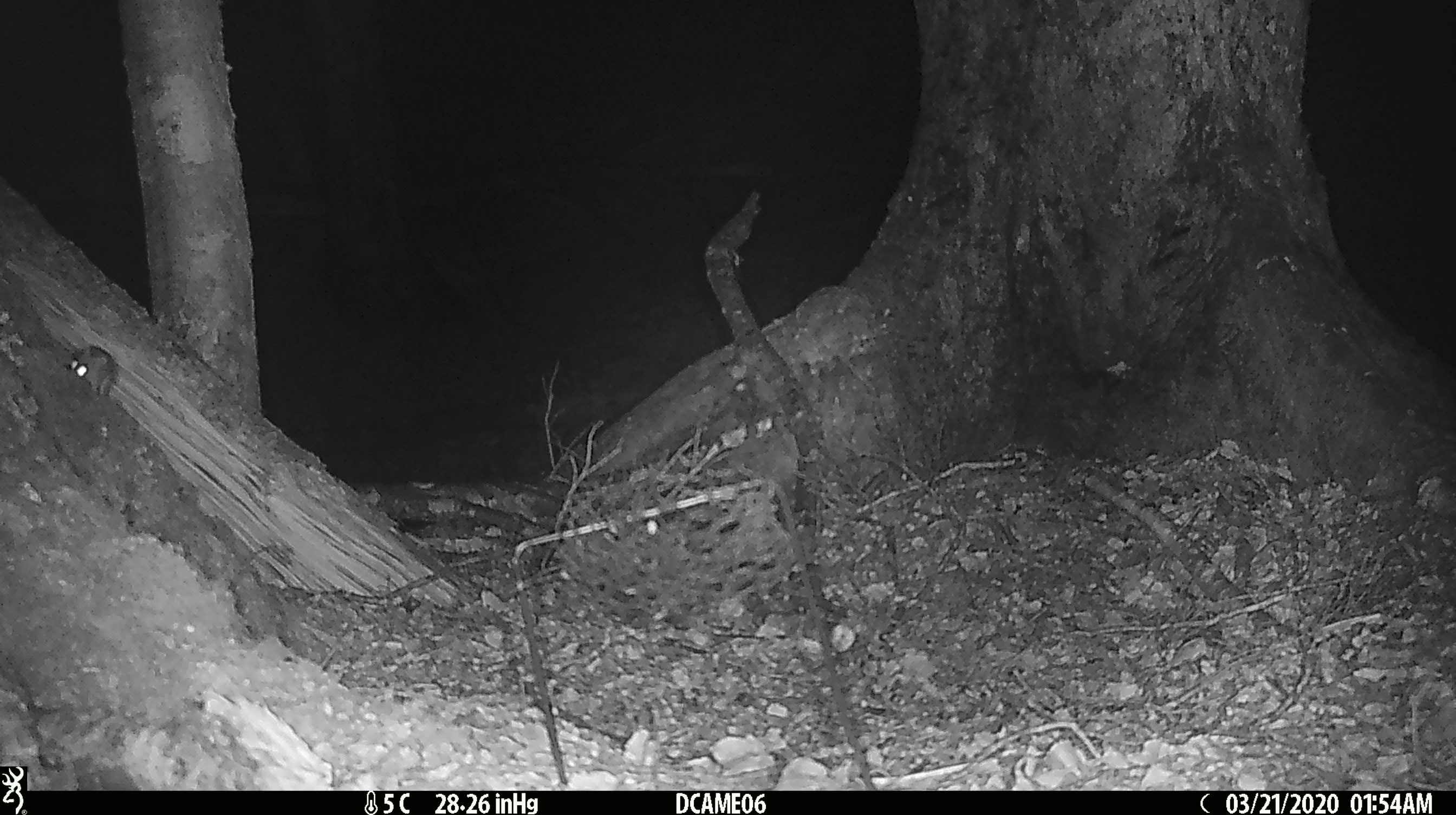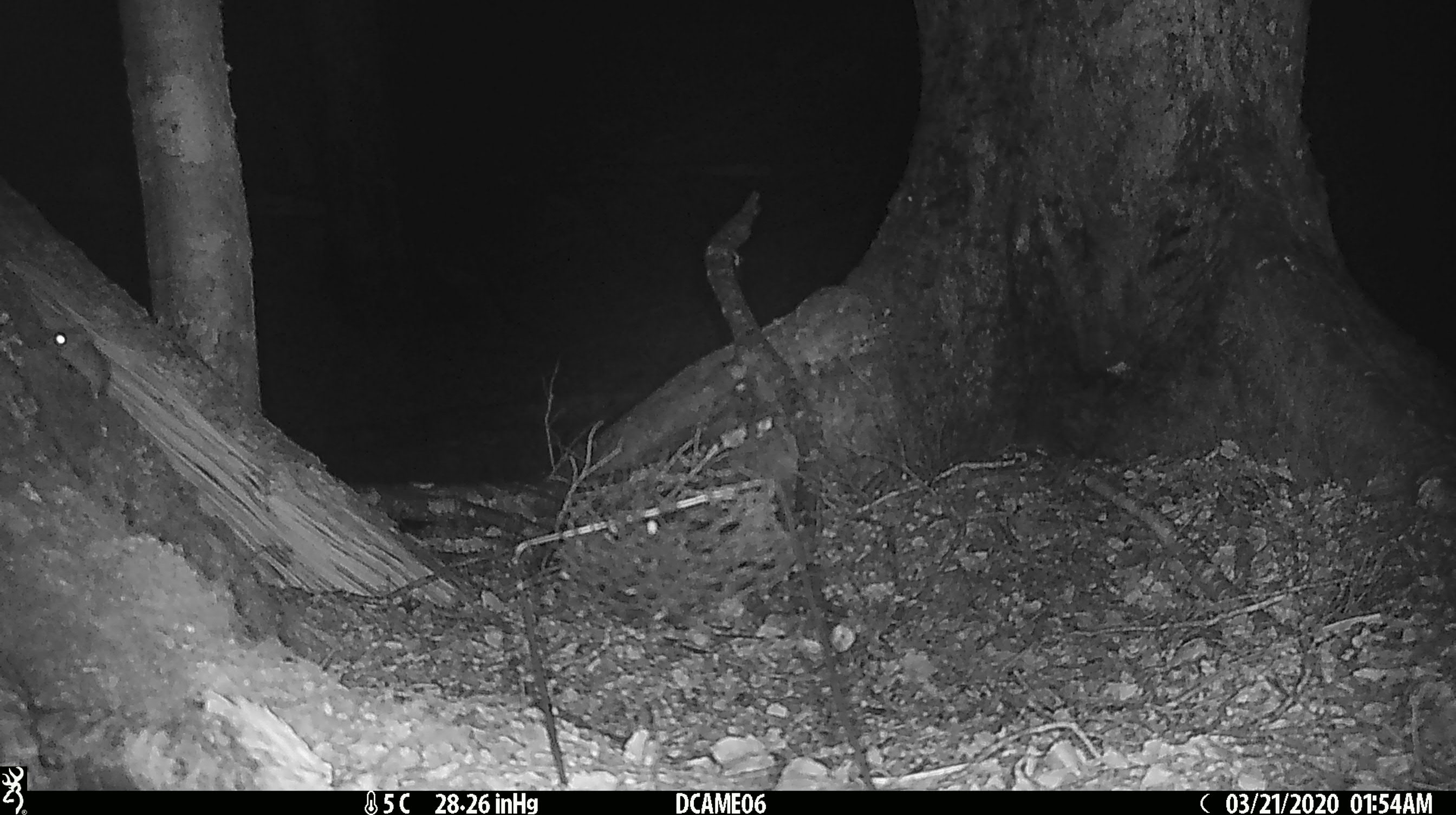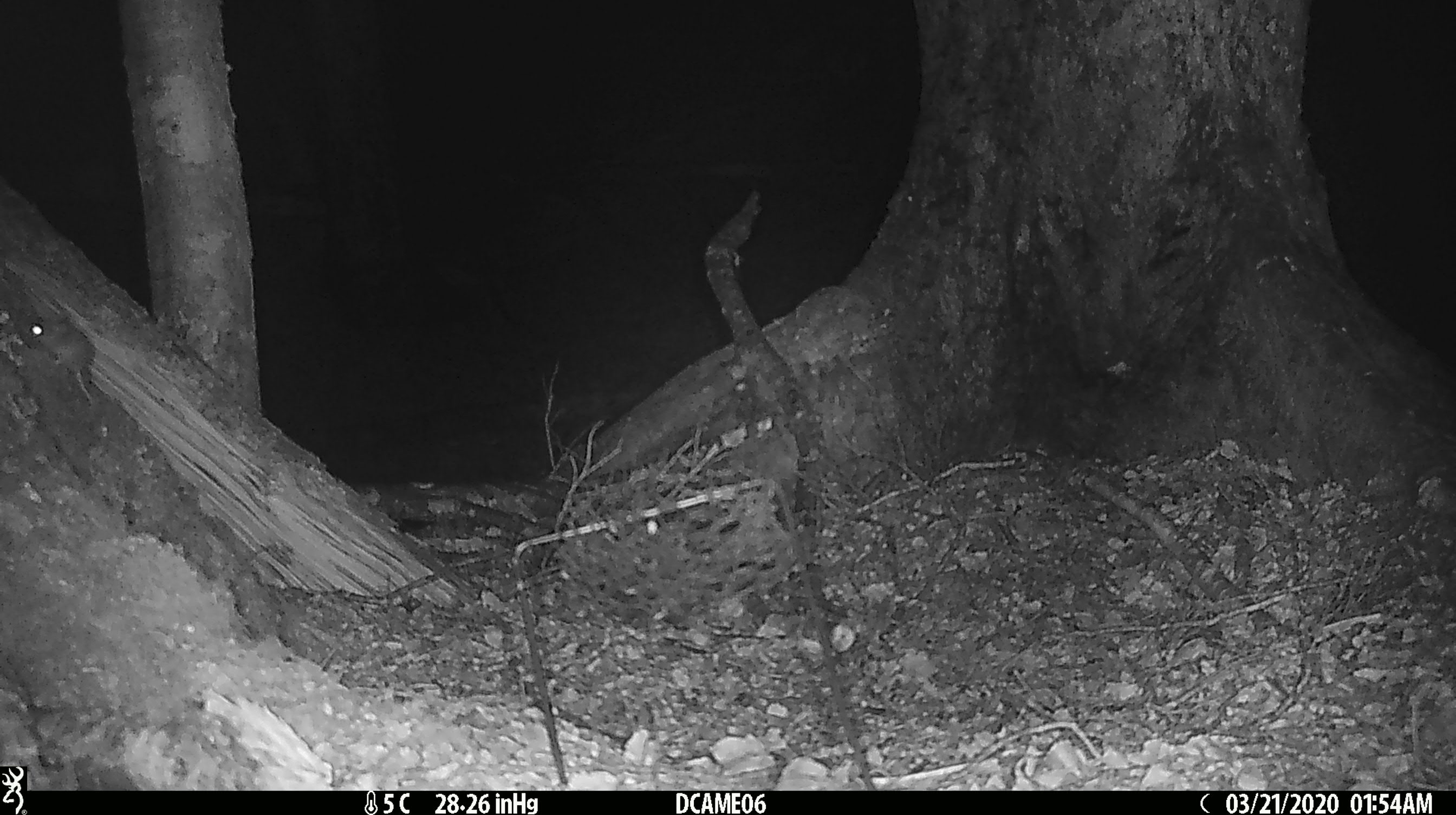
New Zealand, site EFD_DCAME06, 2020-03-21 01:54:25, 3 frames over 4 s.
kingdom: Animalia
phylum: Chordata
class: Mammalia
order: Rodentia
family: Muridae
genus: Mus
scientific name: Mus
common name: mouse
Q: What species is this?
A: Mouse (Mus).